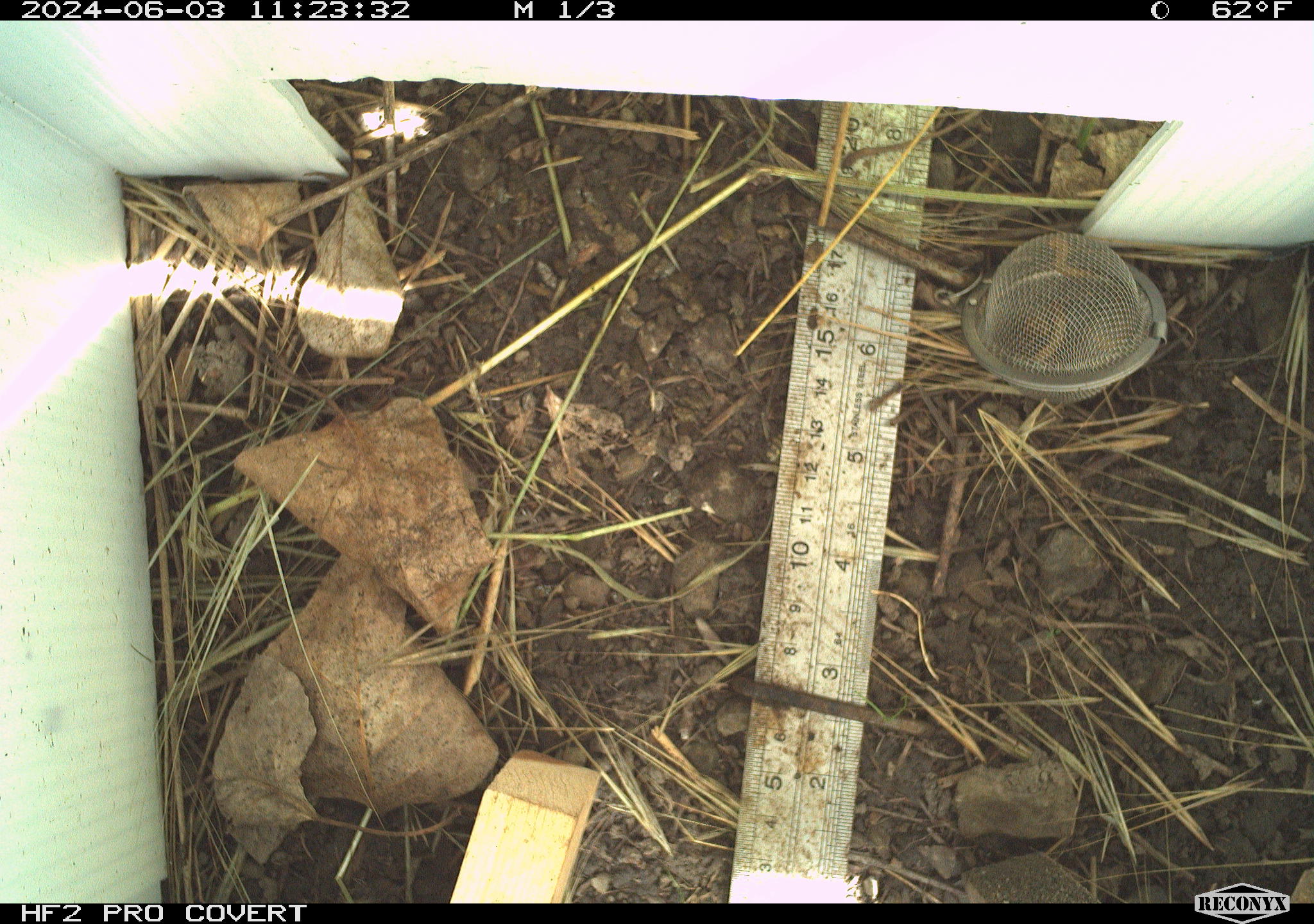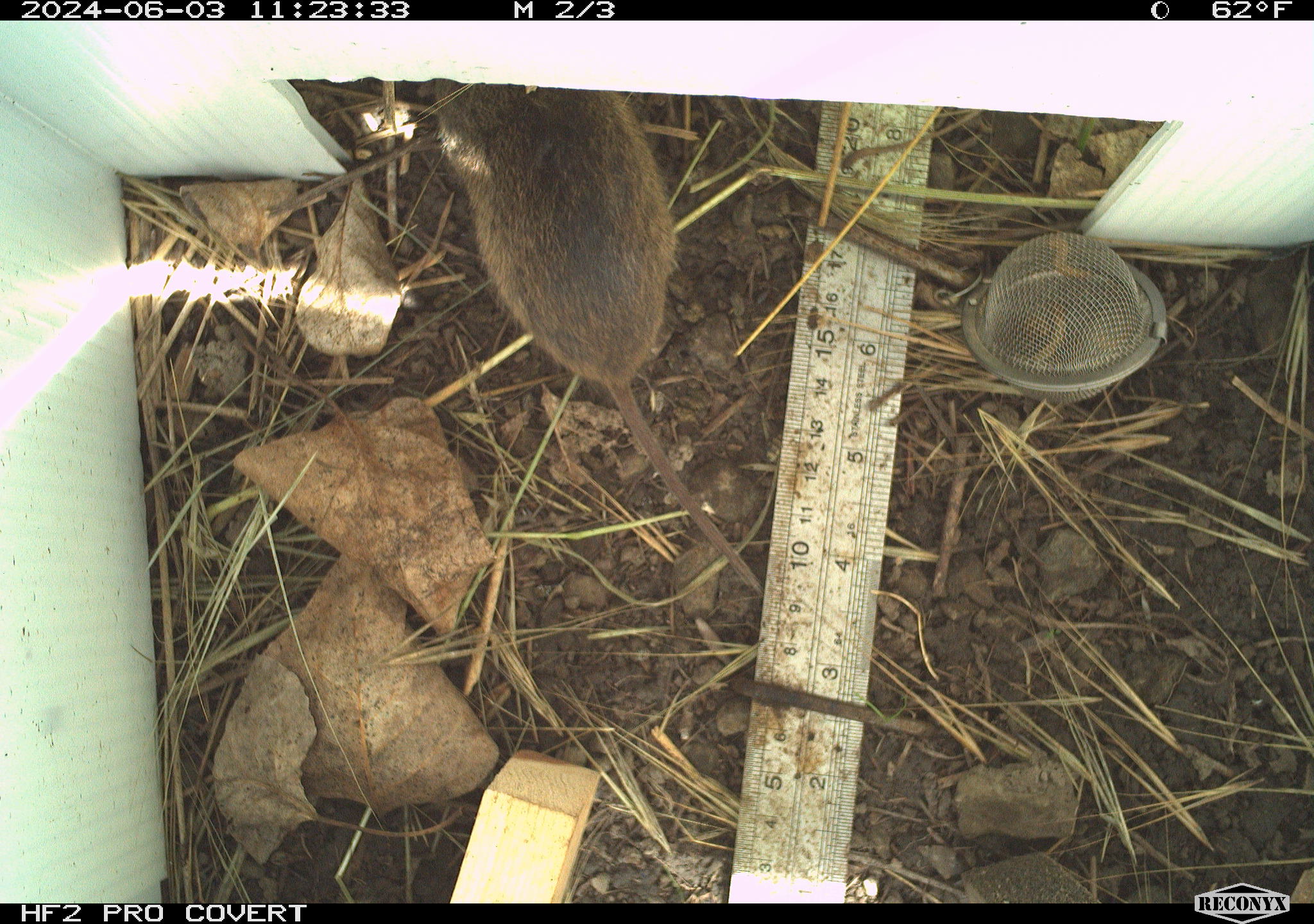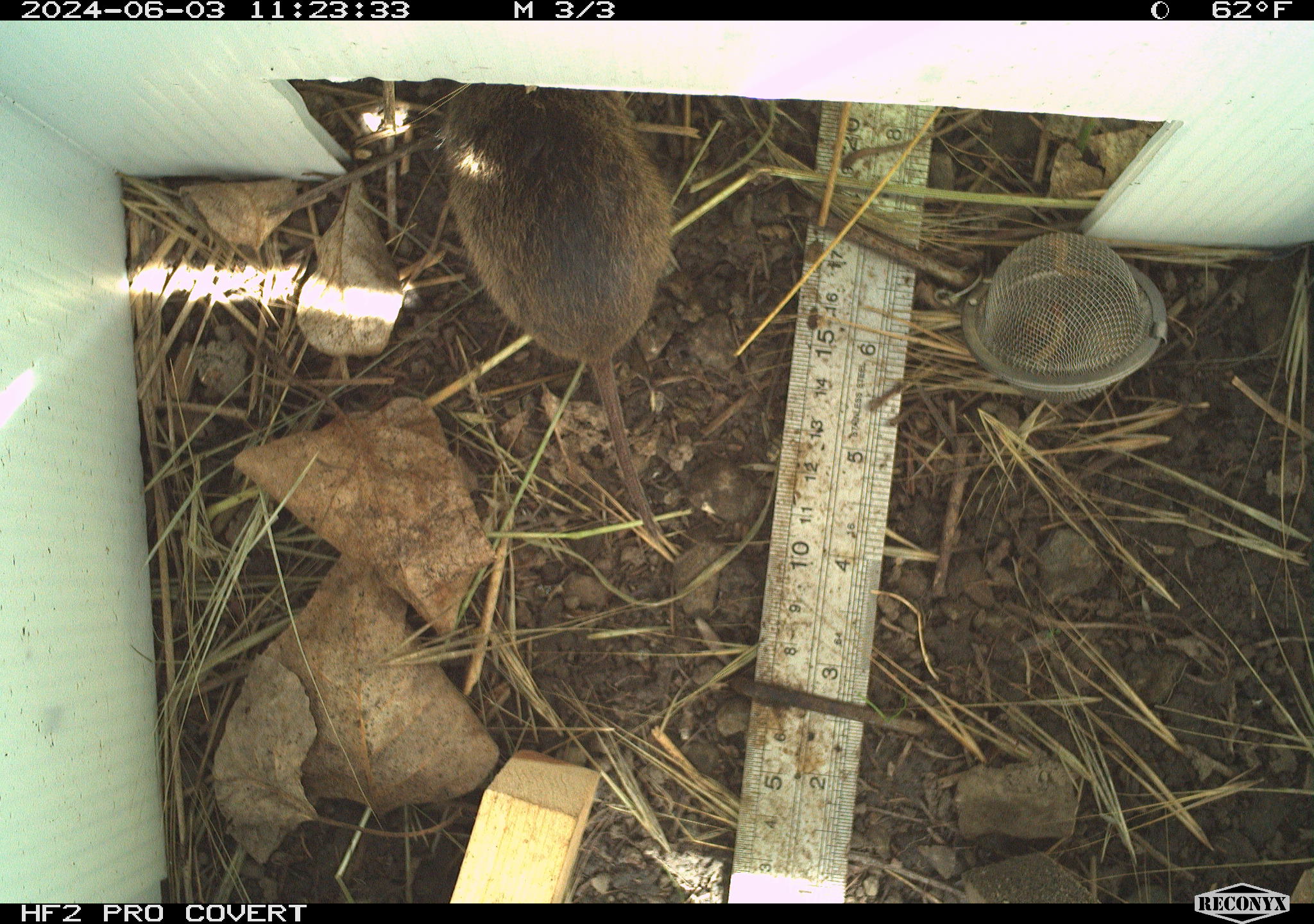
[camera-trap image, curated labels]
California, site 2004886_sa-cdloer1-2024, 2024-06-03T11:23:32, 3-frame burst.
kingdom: Animalia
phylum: Chordata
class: Mammalia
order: Rodentia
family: Cricetidae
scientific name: Arvicolinae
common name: voles, lemmings, and muskrats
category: arvicolinae subfamily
Arvicolinae subfamily (voles, lemmings, and muskrats) (Arvicolinae).